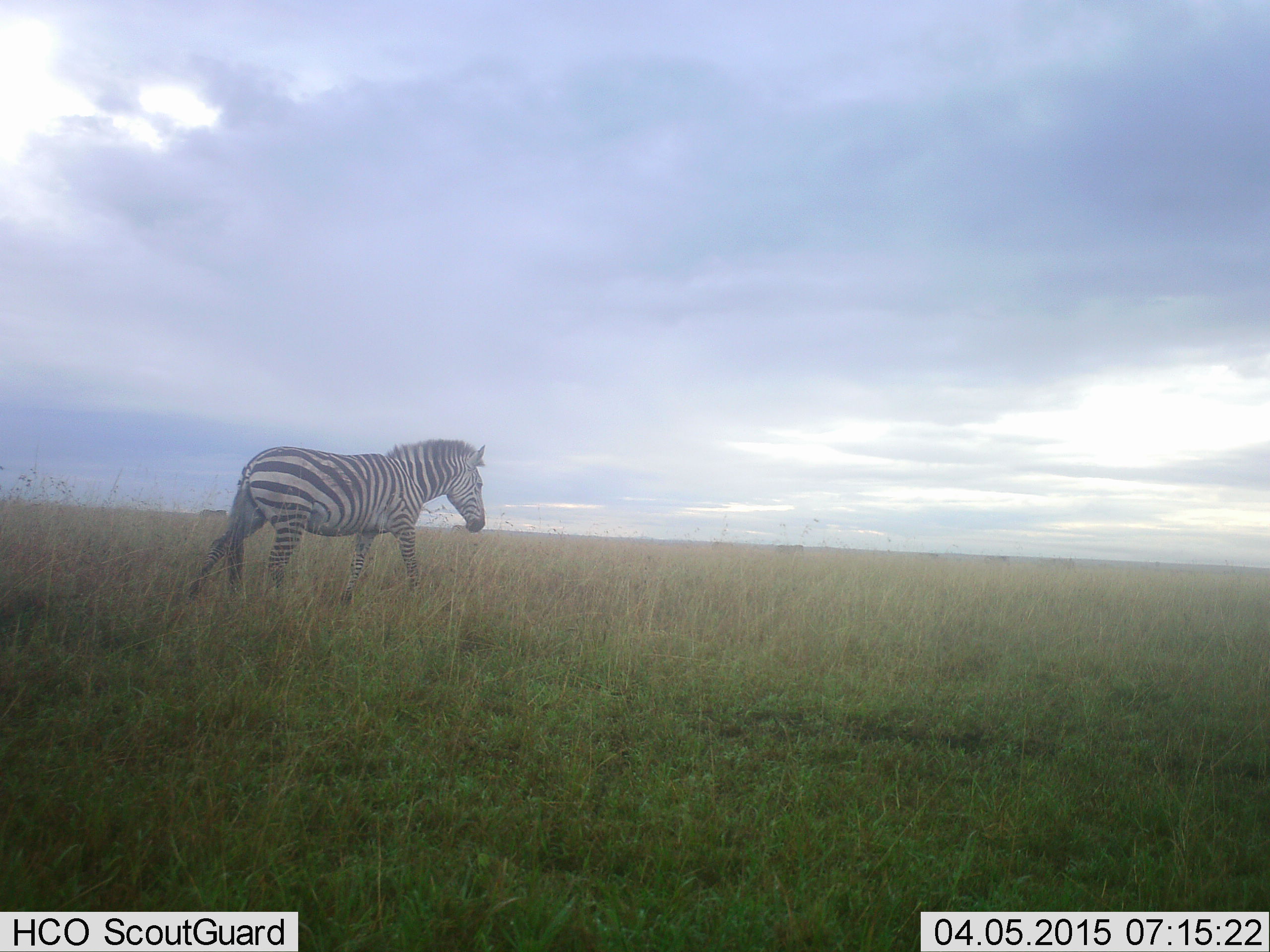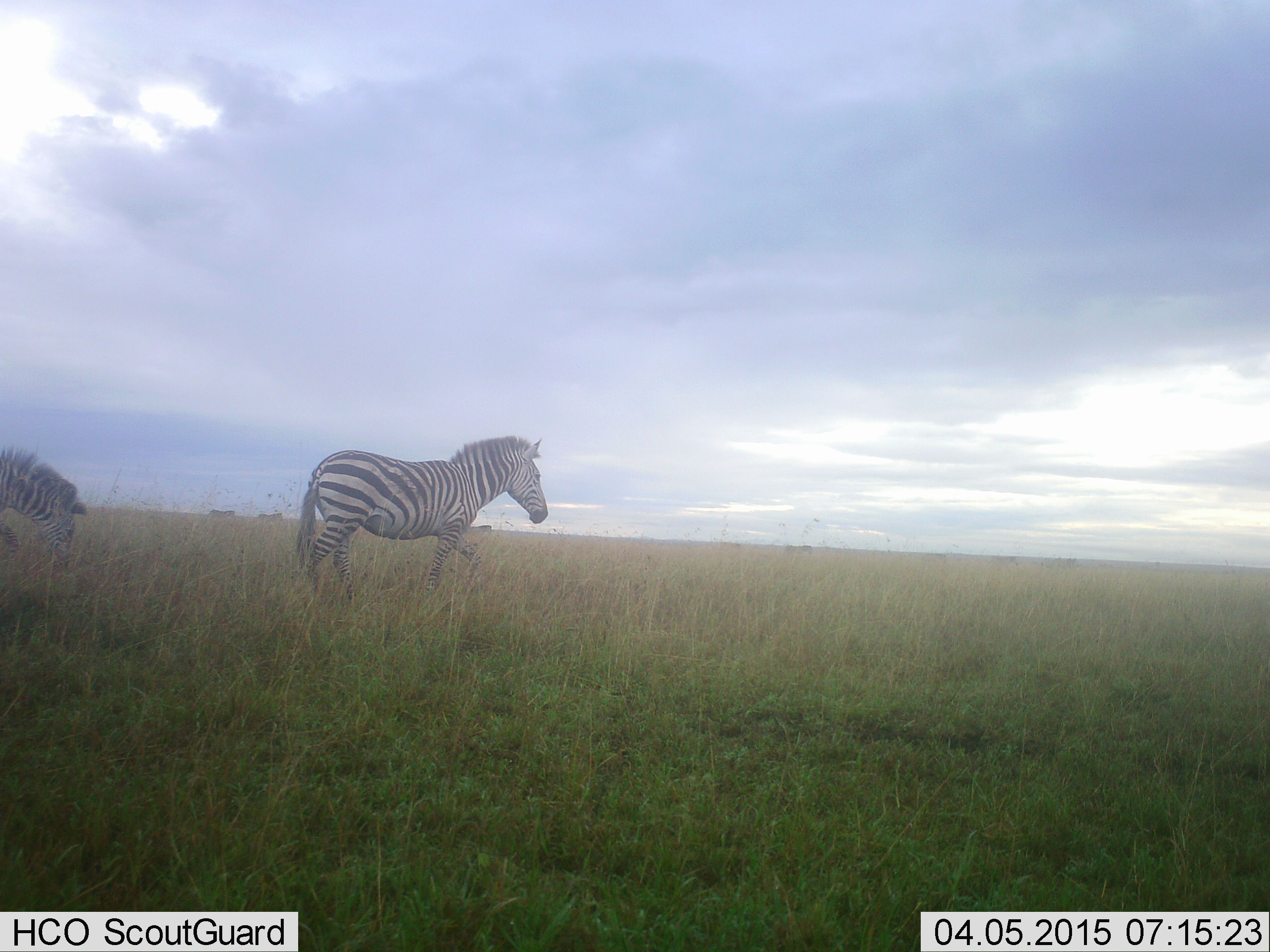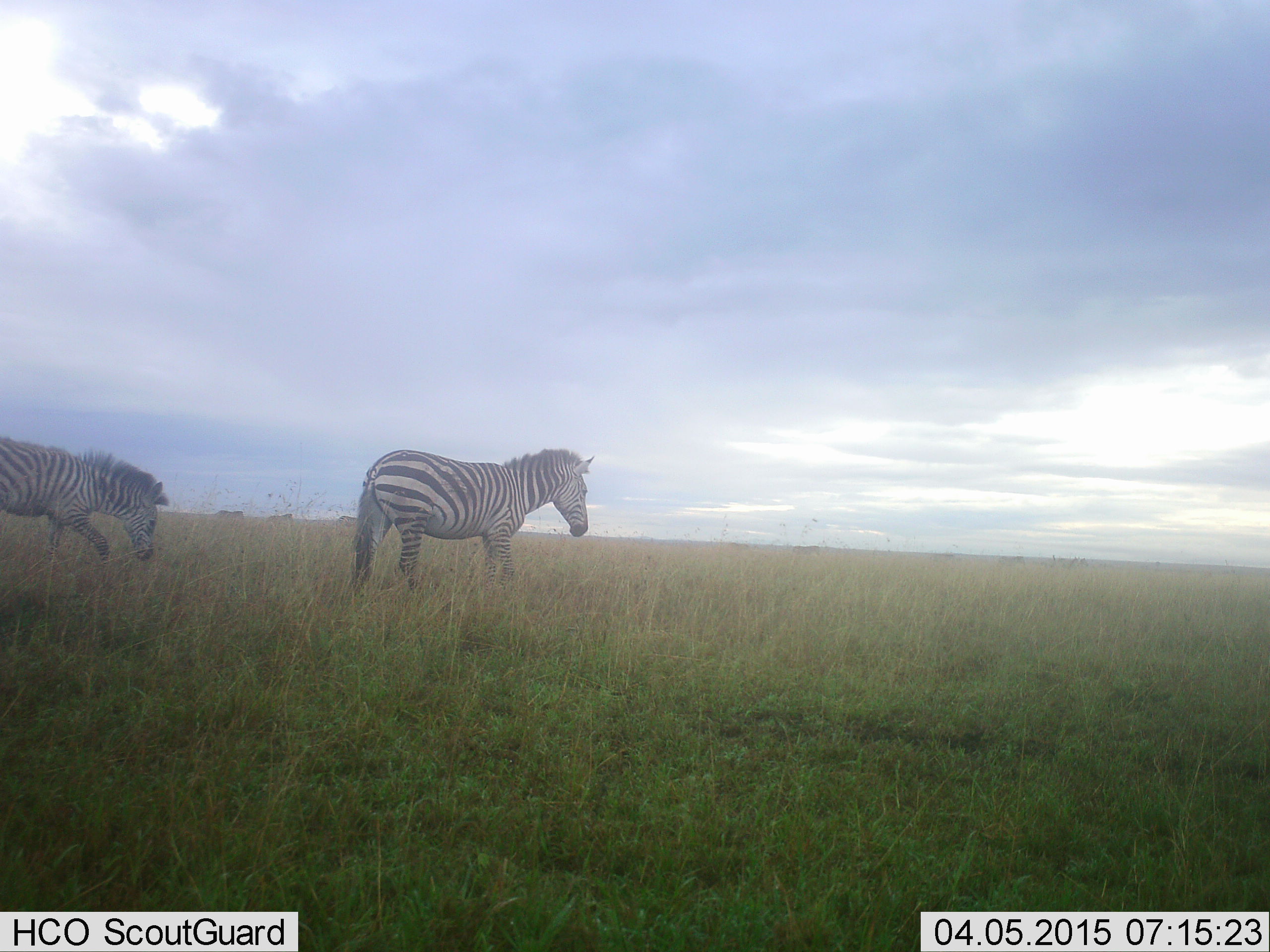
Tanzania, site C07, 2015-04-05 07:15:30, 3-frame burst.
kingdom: Animalia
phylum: Chordata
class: Mammalia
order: Perissodactyla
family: Equidae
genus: Equus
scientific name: Equus quagga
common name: plains zebra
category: zebra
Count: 2.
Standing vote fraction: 10%.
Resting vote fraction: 0%.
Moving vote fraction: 100%.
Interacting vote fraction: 0%.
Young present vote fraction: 10%.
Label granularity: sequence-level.